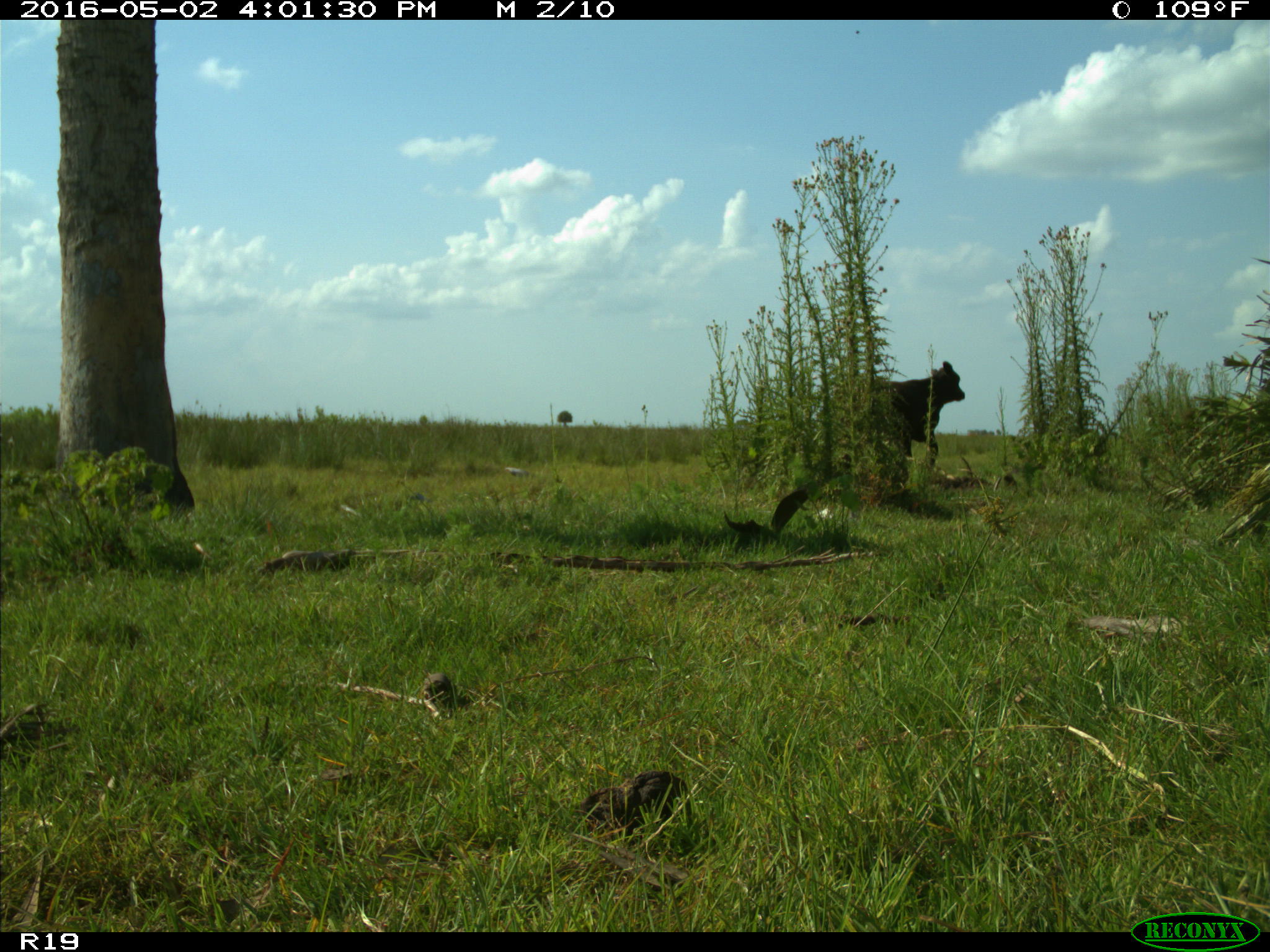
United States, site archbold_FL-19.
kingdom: Animalia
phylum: Chordata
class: Mammalia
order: Artiodactyla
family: Bovidae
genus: Bos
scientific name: Bos taurus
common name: domestic cow